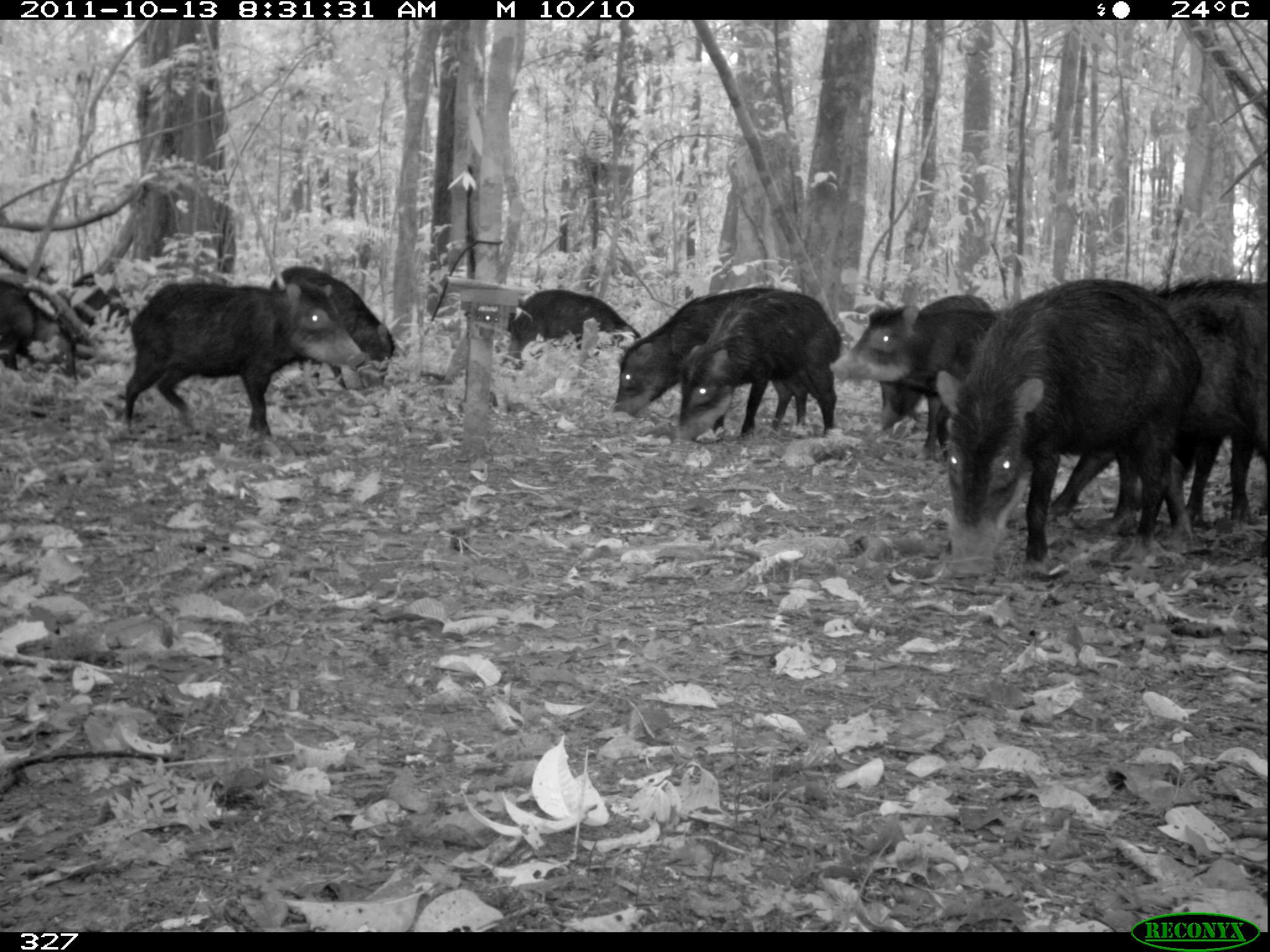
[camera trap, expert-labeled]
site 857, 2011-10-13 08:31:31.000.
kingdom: Animalia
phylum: Chordata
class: Mammalia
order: Artiodactyla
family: Tayassuidae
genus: Tayassu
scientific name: Tayassu pecari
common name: white-lipped peccary